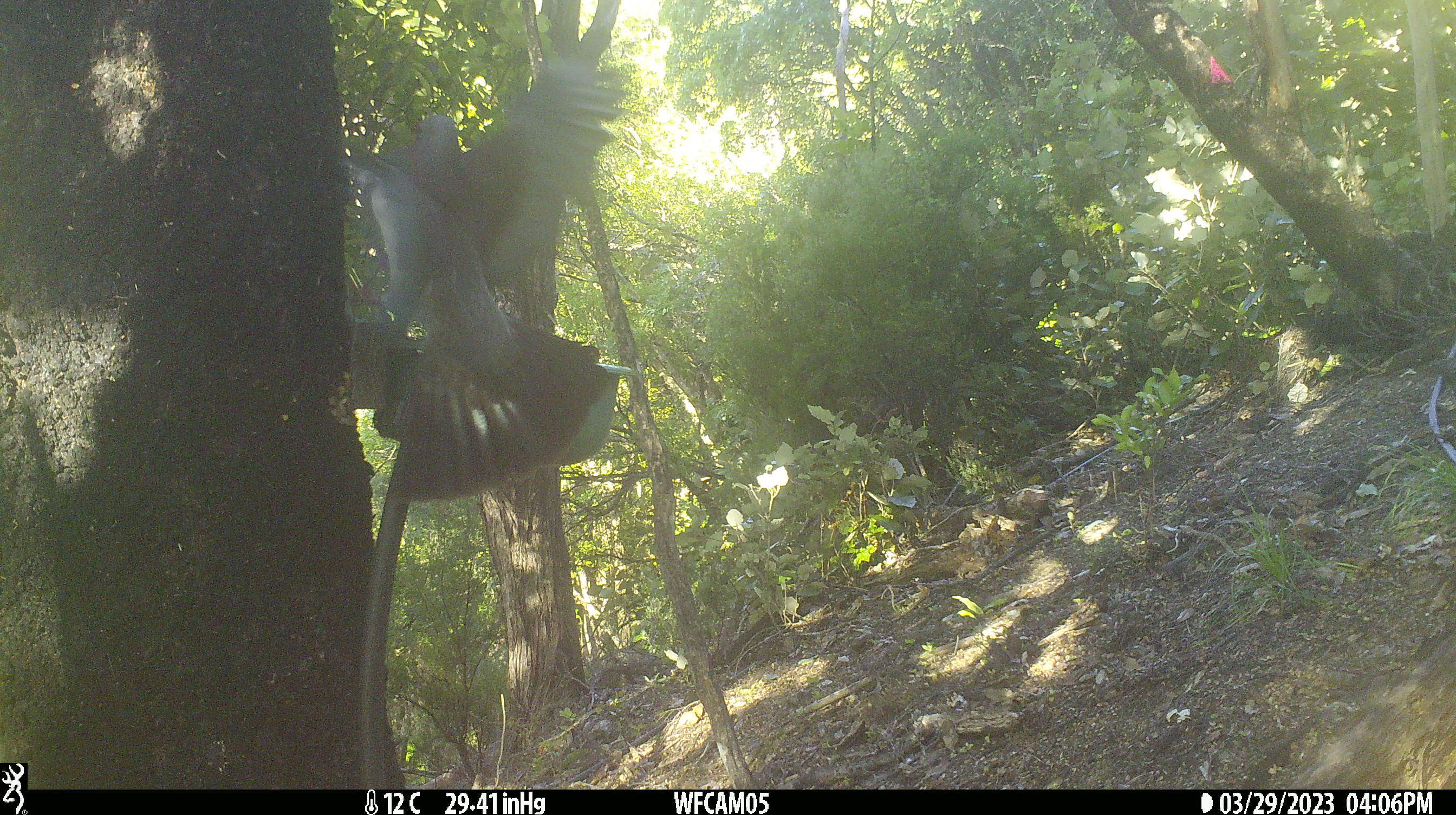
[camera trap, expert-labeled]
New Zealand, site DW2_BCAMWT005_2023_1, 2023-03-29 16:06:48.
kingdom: Animalia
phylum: Chordata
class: Aves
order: Columbiformes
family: Columbidae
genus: Hemiphaga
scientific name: Hemiphaga novaeseelandiae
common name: new zealand pigeon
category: kereru